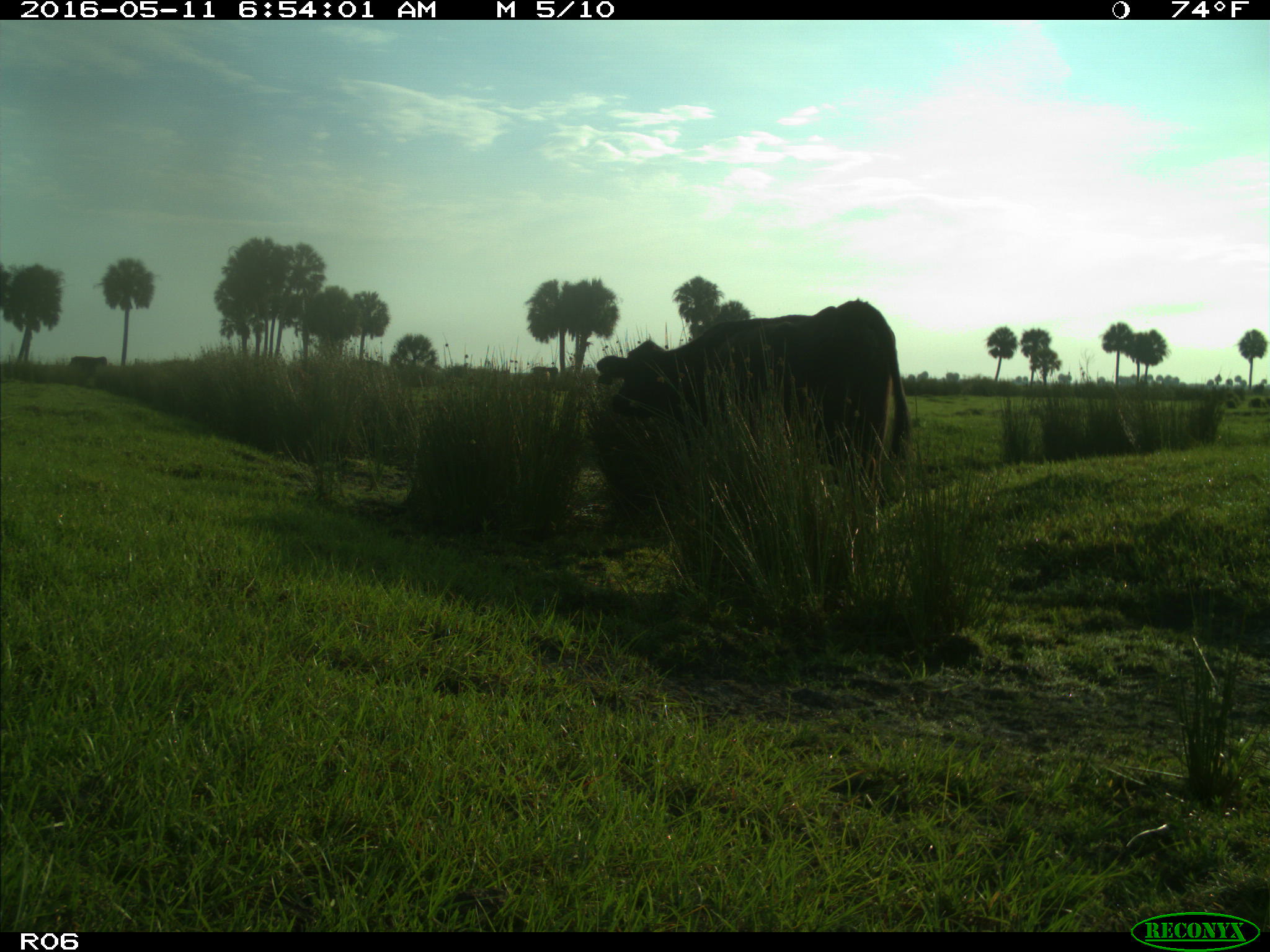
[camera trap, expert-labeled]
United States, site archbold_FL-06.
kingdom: Animalia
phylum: Chordata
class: Mammalia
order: Artiodactyla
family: Bovidae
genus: Bos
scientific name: Bos taurus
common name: domestic cow